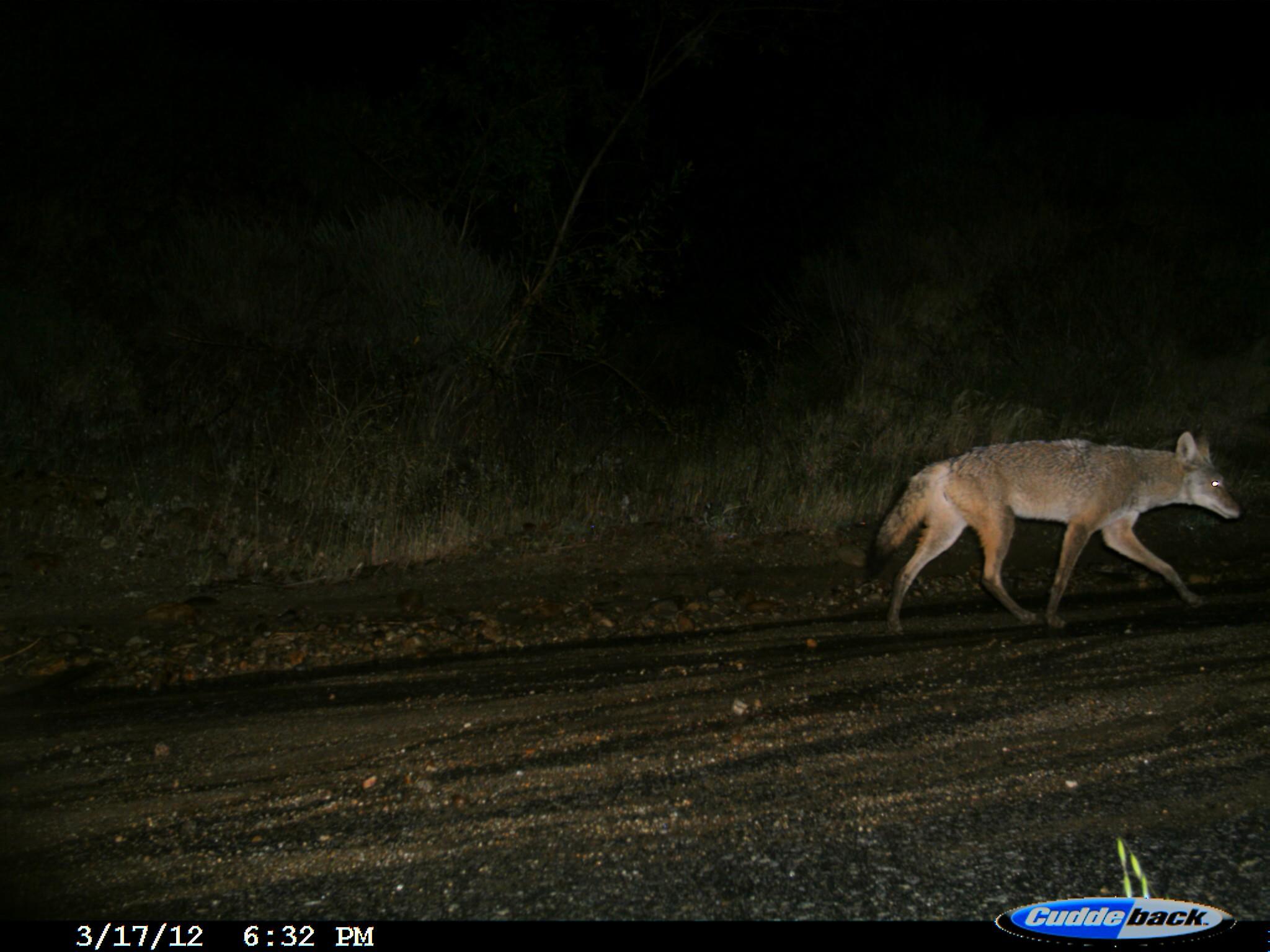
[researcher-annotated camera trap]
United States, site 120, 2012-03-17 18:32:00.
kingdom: Animalia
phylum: Chordata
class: Mammalia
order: Carnivora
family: Canidae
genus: Canis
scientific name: Canis latrans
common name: coyote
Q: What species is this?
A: Coyote (Canis latrans).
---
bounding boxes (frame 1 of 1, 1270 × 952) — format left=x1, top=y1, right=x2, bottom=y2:
coyote: left=859, top=427, right=1243, bottom=641